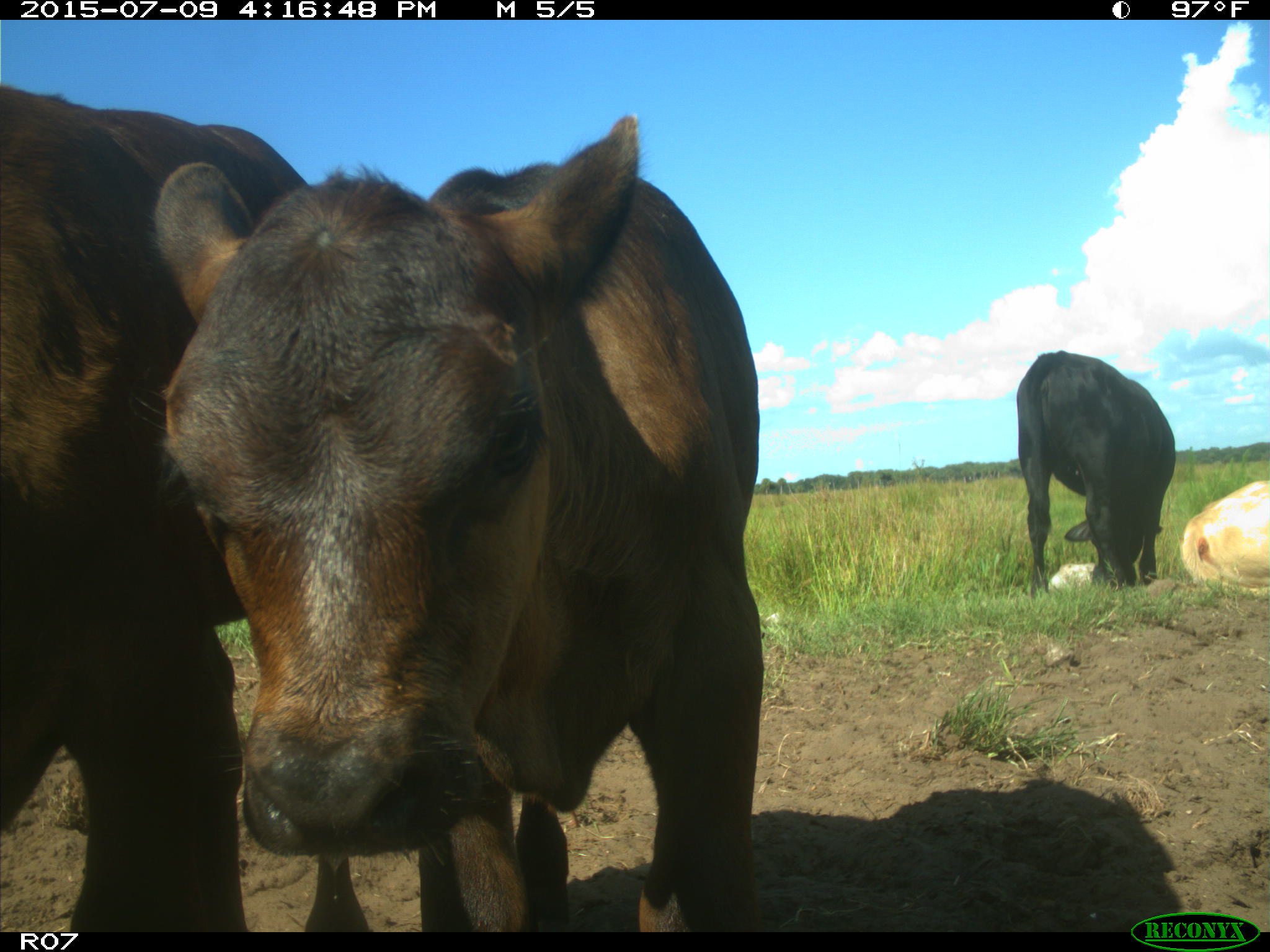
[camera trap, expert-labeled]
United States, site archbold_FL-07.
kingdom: Animalia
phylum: Chordata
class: Mammalia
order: Artiodactyla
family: Bovidae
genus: Bos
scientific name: Bos taurus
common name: domestic cow